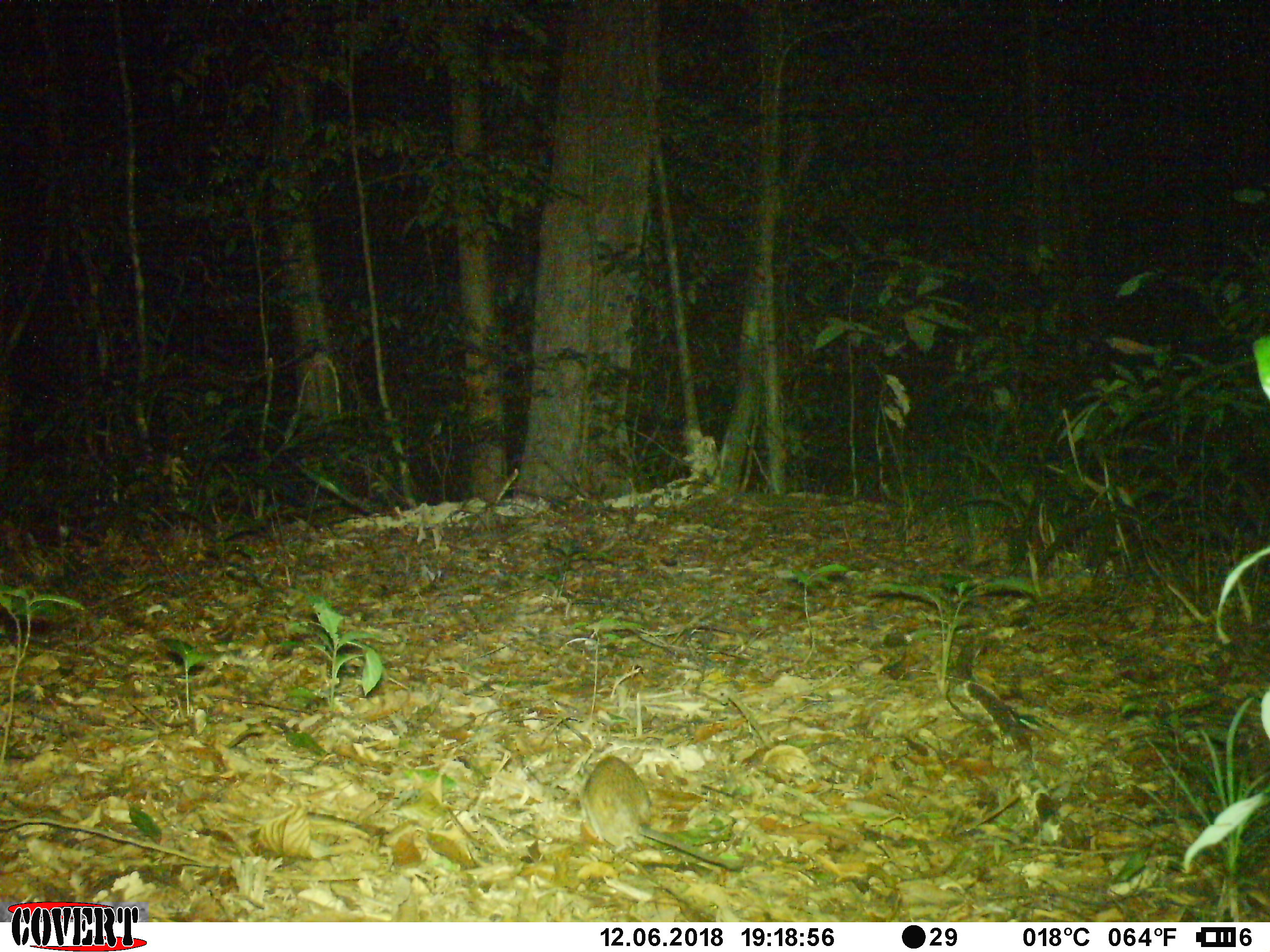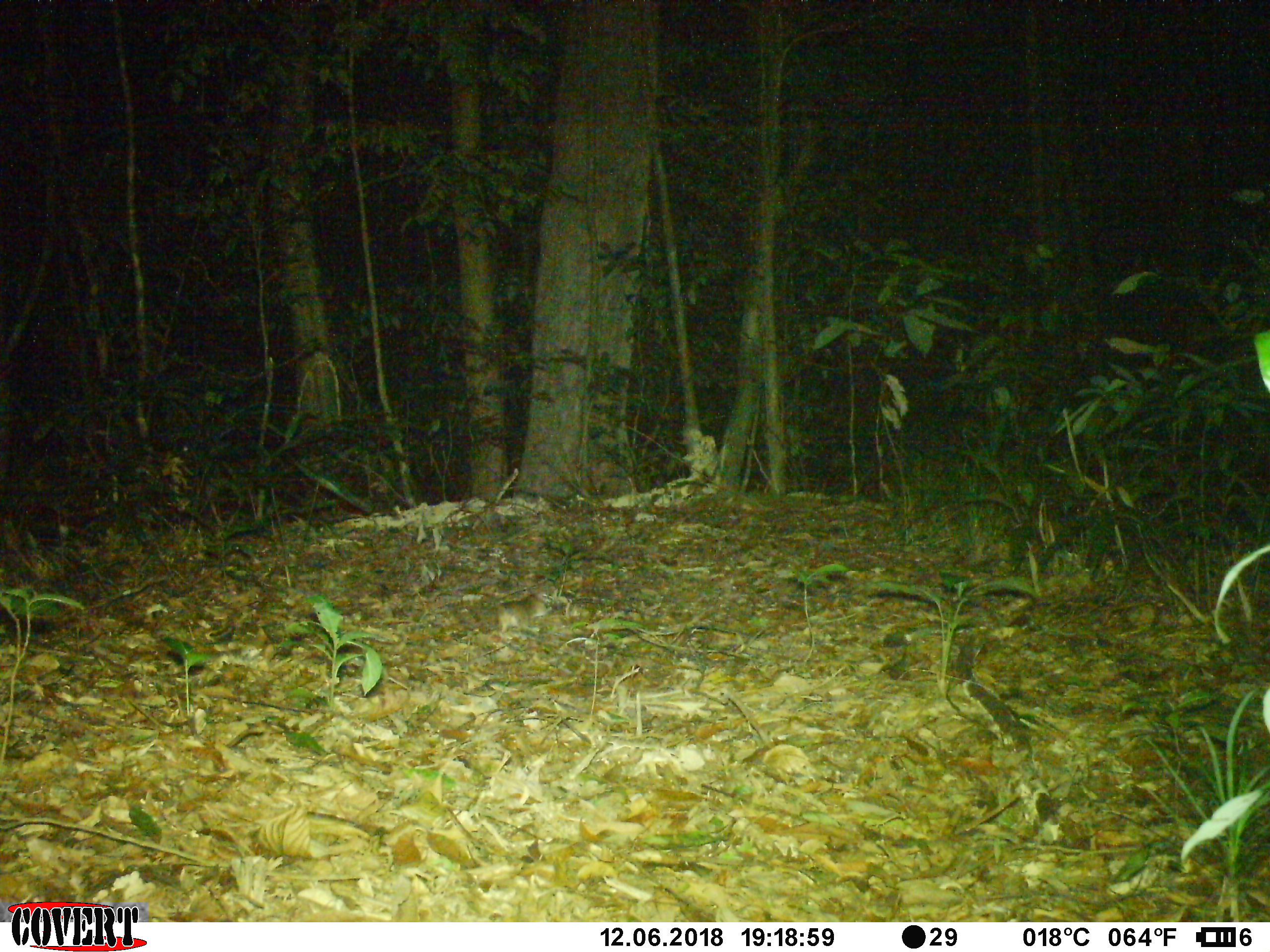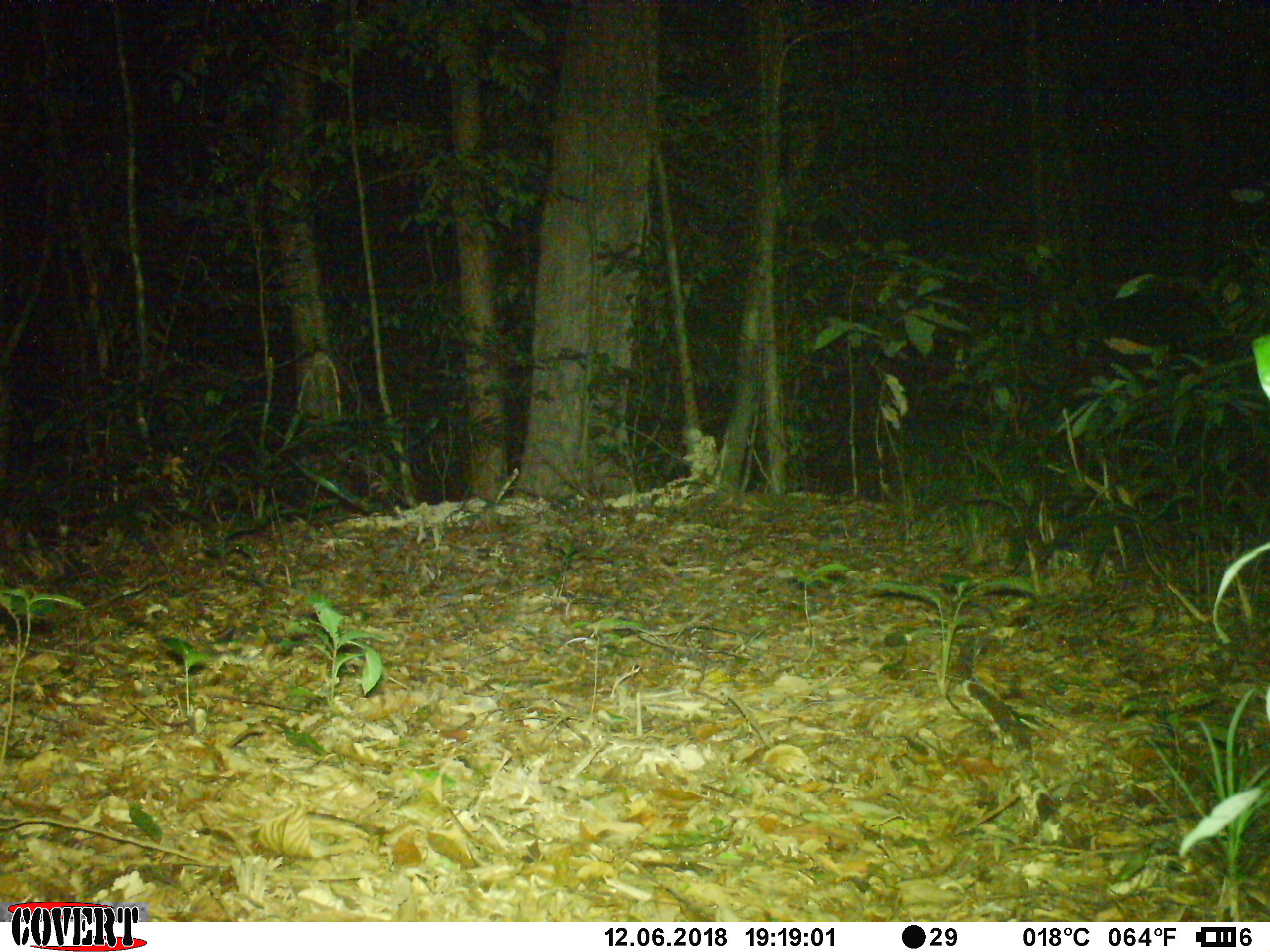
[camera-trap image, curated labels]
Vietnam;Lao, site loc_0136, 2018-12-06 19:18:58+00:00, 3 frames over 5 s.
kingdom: Animalia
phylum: Chordata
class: Mammalia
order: Rodentia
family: Muridae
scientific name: Muridae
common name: old-world mice and rats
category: unidentified murid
Unidentified murid (old-world mice and rats) (Muridae). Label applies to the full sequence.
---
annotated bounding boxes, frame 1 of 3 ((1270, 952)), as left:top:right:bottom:
unidentified murid: 575:753:744:871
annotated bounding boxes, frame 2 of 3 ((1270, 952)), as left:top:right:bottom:
unidentified murid: 497:594:548:634